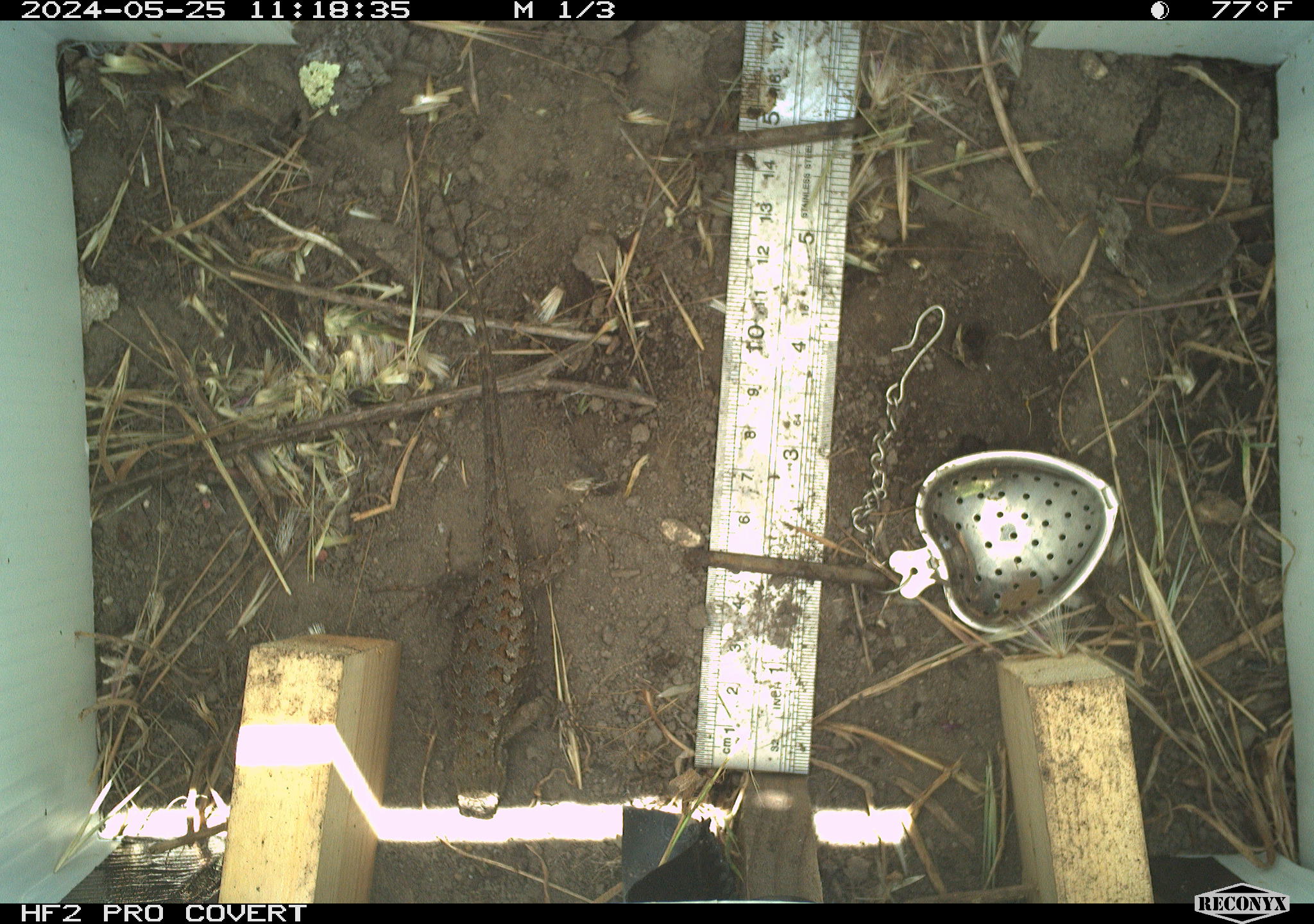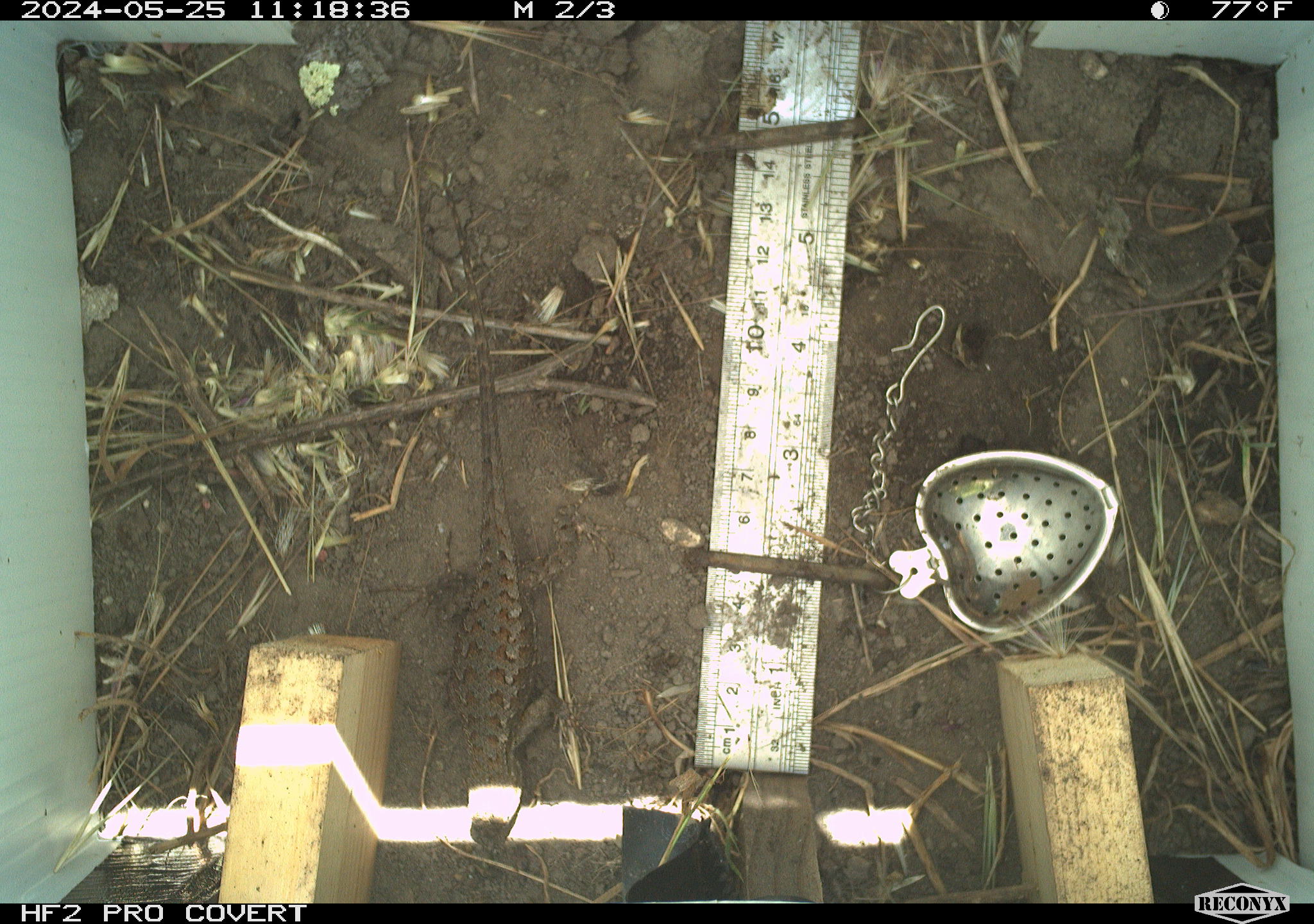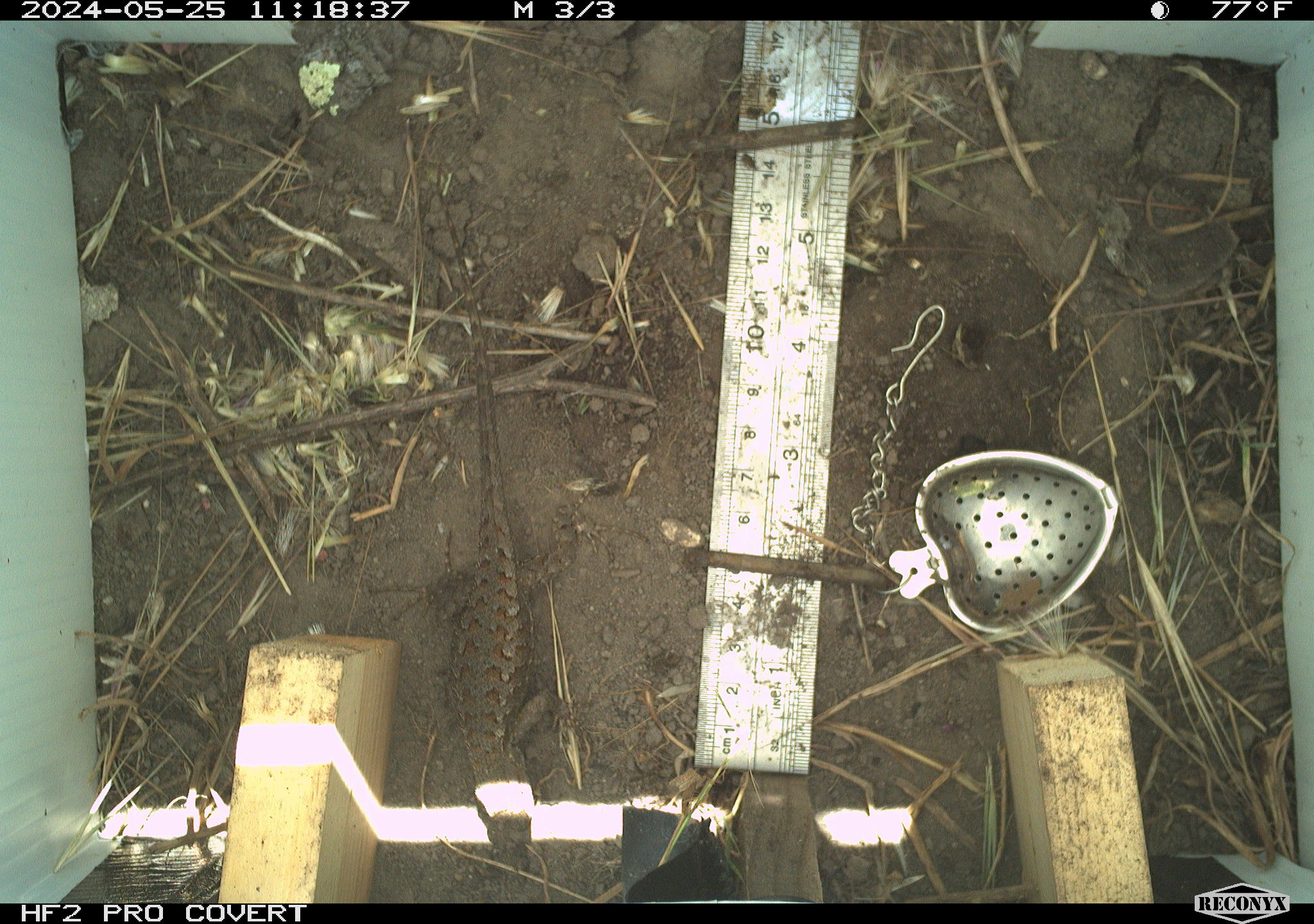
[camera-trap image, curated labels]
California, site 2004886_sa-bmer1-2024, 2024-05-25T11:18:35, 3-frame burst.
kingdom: Animalia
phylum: Chordata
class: Reptilia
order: Squamata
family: Phrynosomatidae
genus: Sceloporus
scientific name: Sceloporus occidentalis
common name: western fence lizard